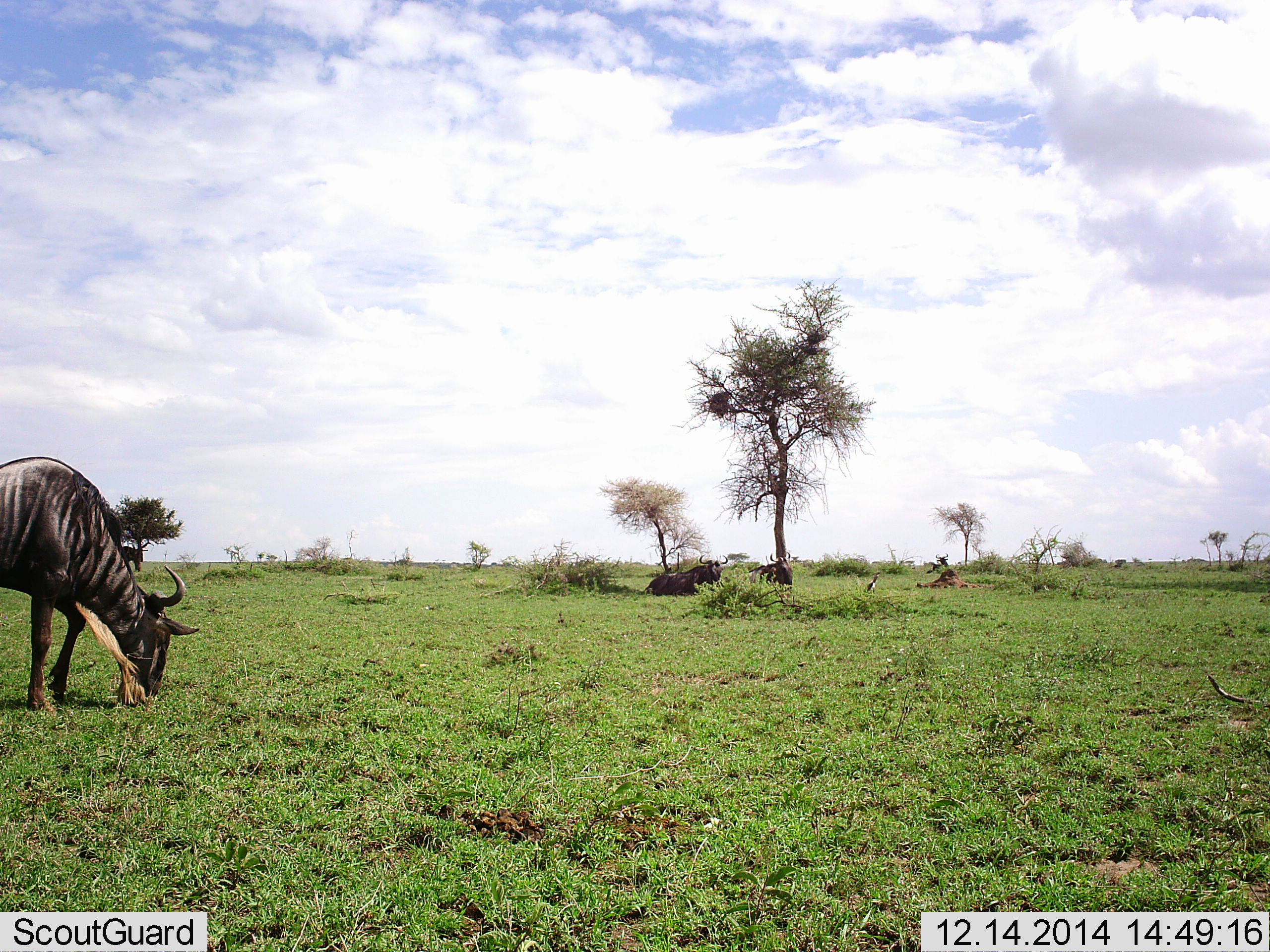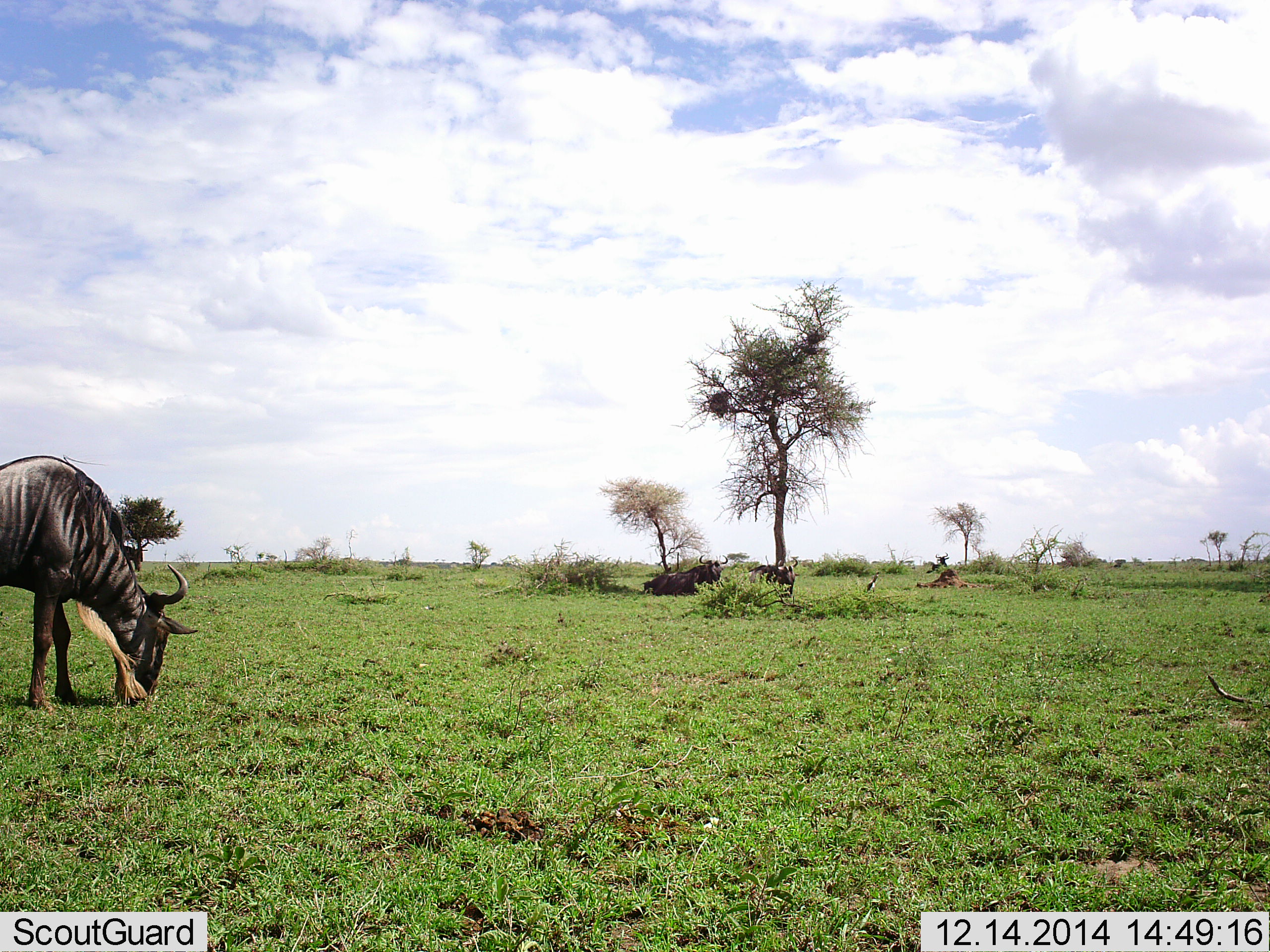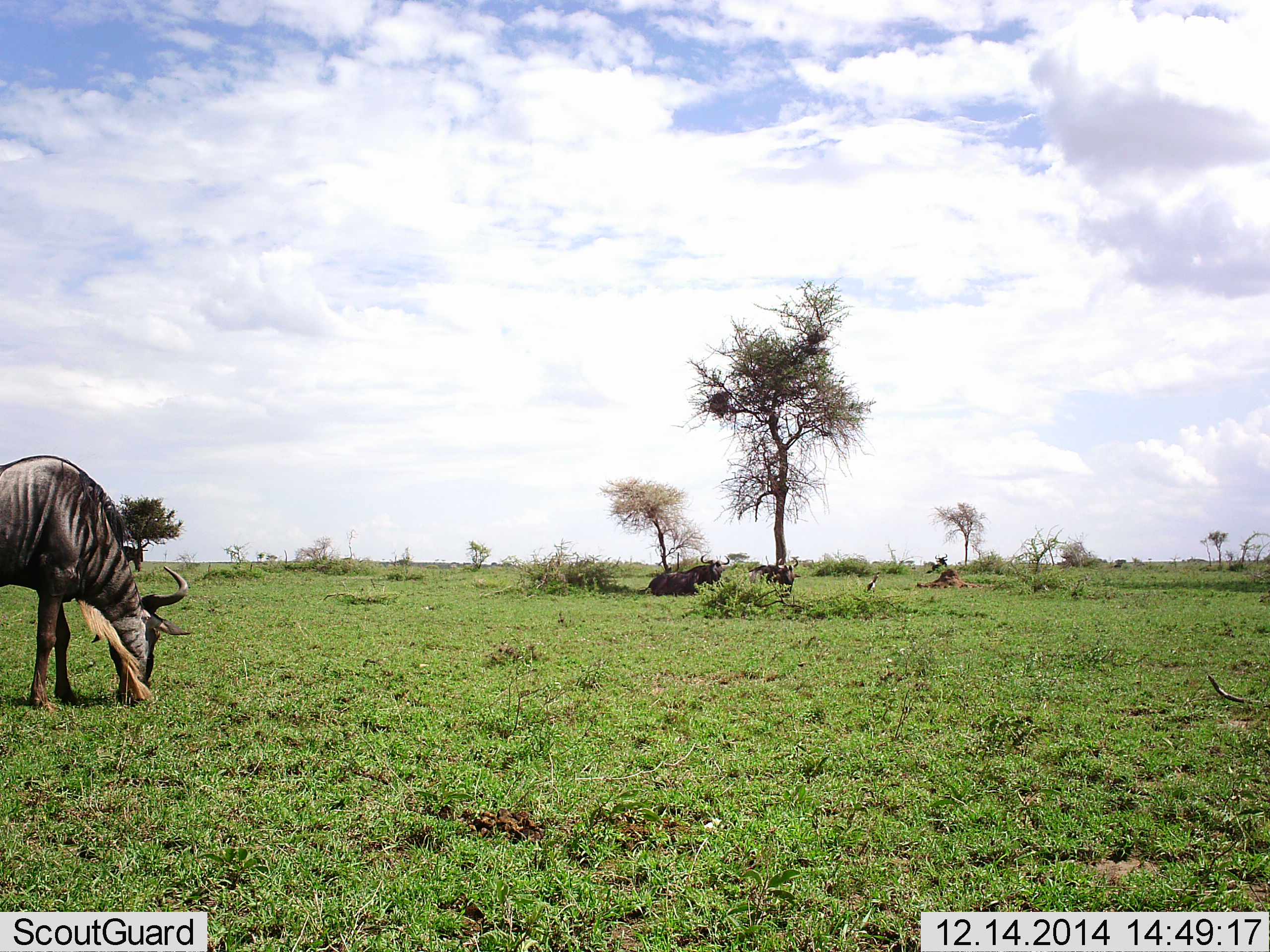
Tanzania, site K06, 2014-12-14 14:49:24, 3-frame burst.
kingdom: Animalia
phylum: Chordata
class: Mammalia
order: Artiodactyla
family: Bovidae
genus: Connochaetes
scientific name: Connochaetes taurinus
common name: blue wildebeest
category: wildebeest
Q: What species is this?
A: Wildebeest (blue wildebeest) (Connochaetes taurinus).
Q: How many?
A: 5.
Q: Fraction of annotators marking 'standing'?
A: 50%.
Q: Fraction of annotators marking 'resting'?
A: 70%.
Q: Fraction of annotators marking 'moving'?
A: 10%.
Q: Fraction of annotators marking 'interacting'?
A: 0%.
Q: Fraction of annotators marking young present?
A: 0%.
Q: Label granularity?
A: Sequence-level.